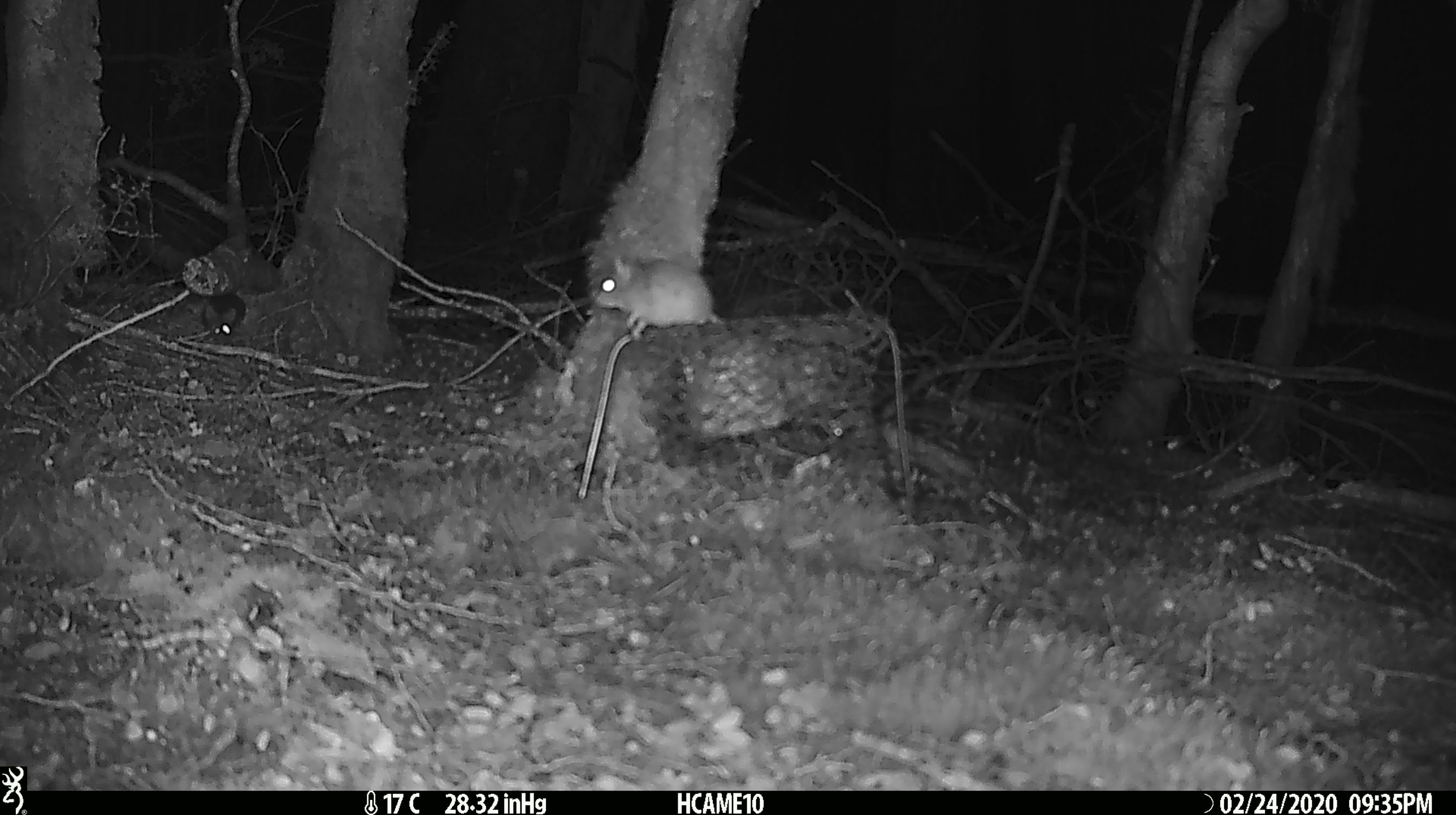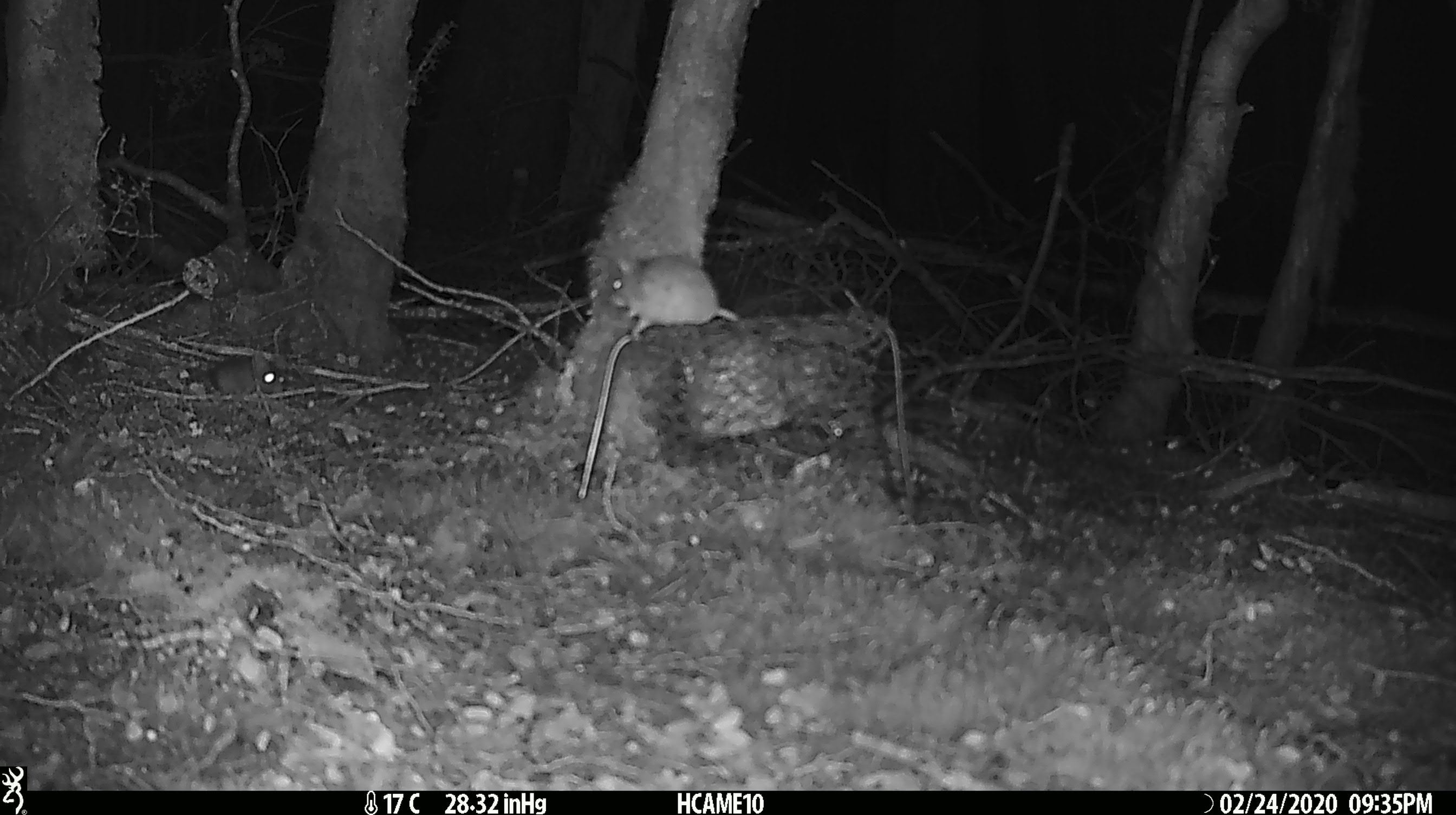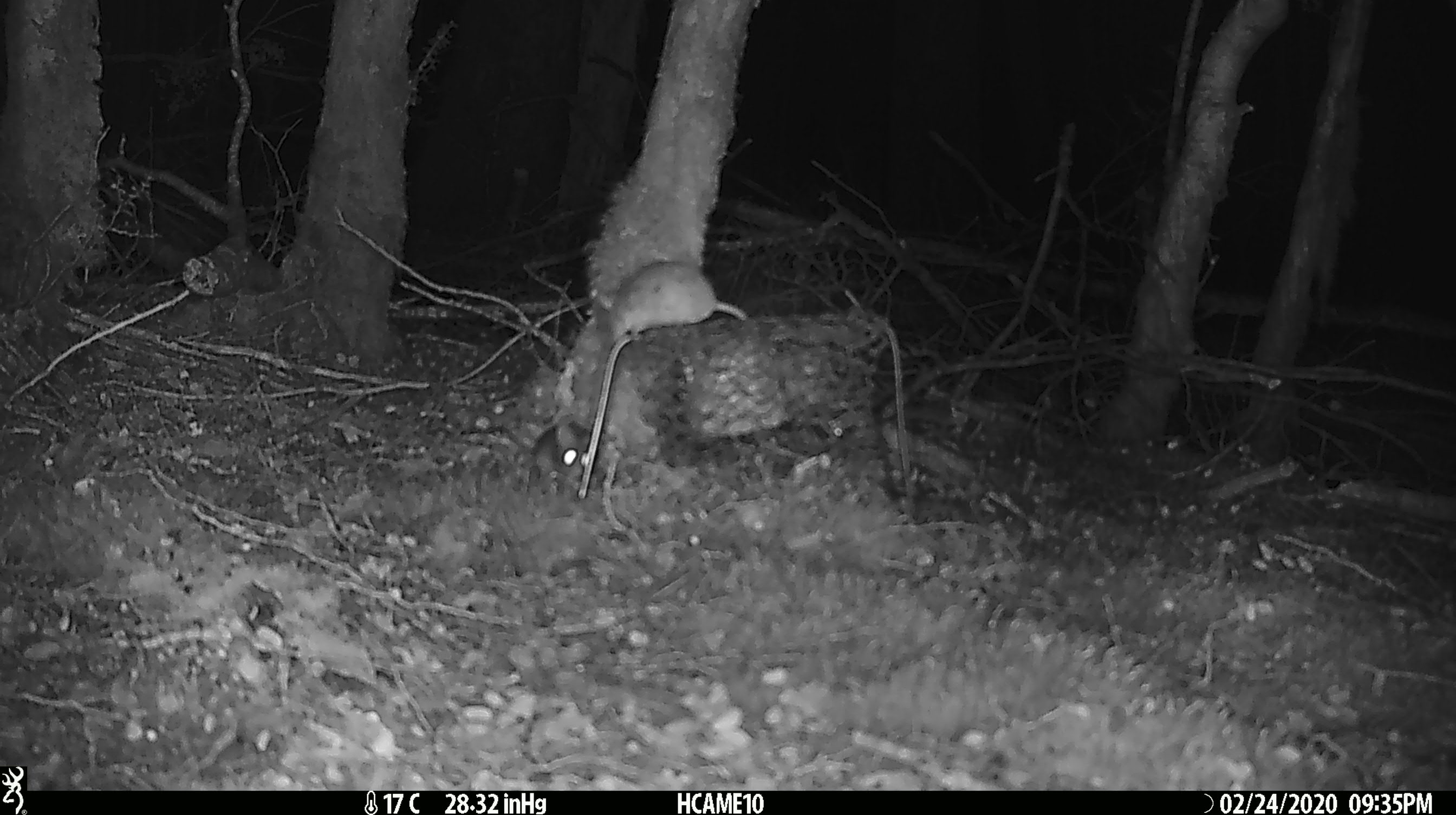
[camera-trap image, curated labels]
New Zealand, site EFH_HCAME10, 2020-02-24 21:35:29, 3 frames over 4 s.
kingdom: Animalia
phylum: Chordata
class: Mammalia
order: Rodentia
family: Muridae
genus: Mus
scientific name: Mus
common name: mouse